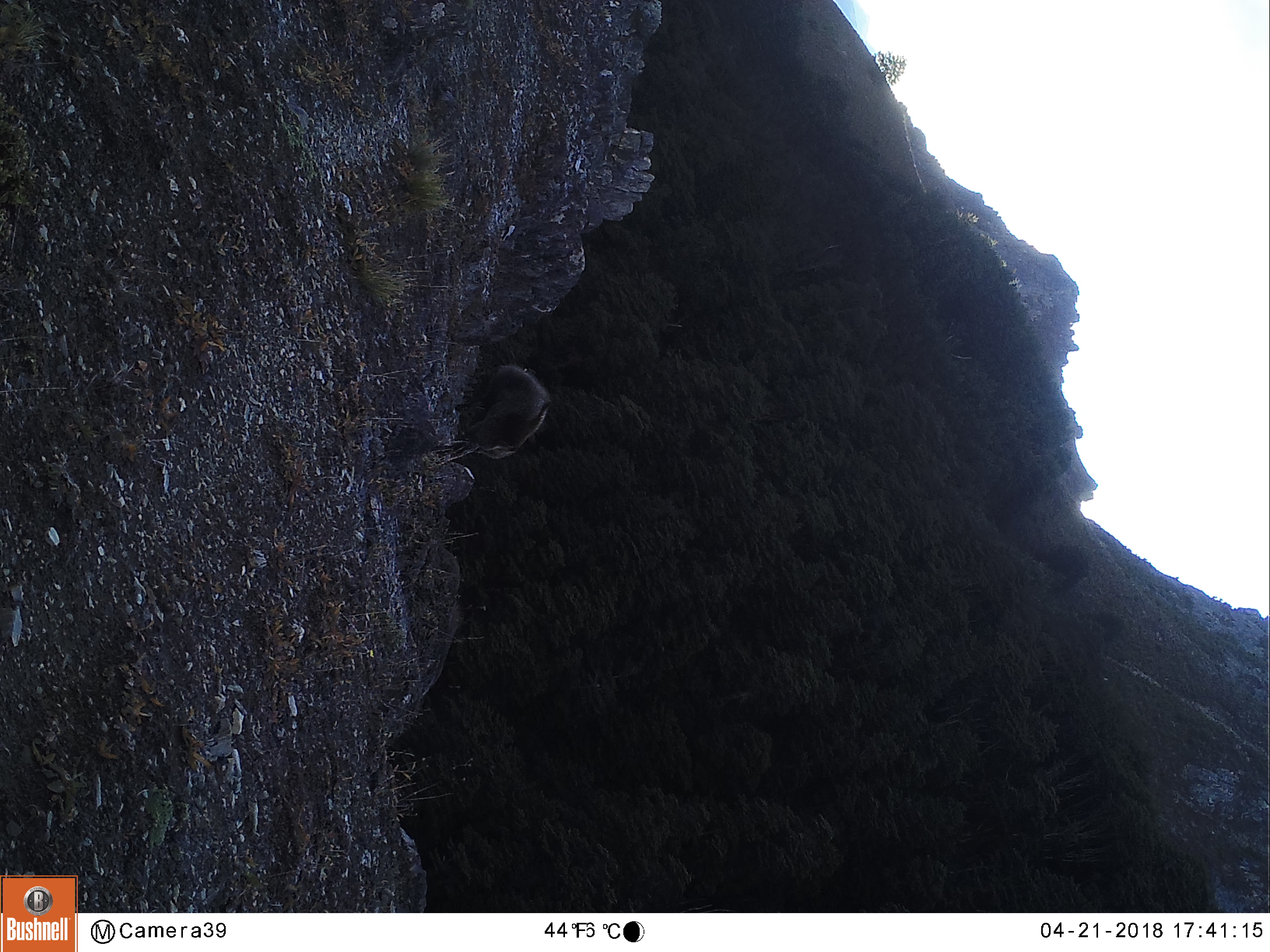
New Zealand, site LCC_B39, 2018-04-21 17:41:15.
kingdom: Animalia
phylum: Chordata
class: Mammalia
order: Artiodactyla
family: Bovidae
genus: Nilgiritragus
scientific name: Nilgiritragus hylocrius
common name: tahr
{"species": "tahr (Nilgiritragus hylocrius)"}